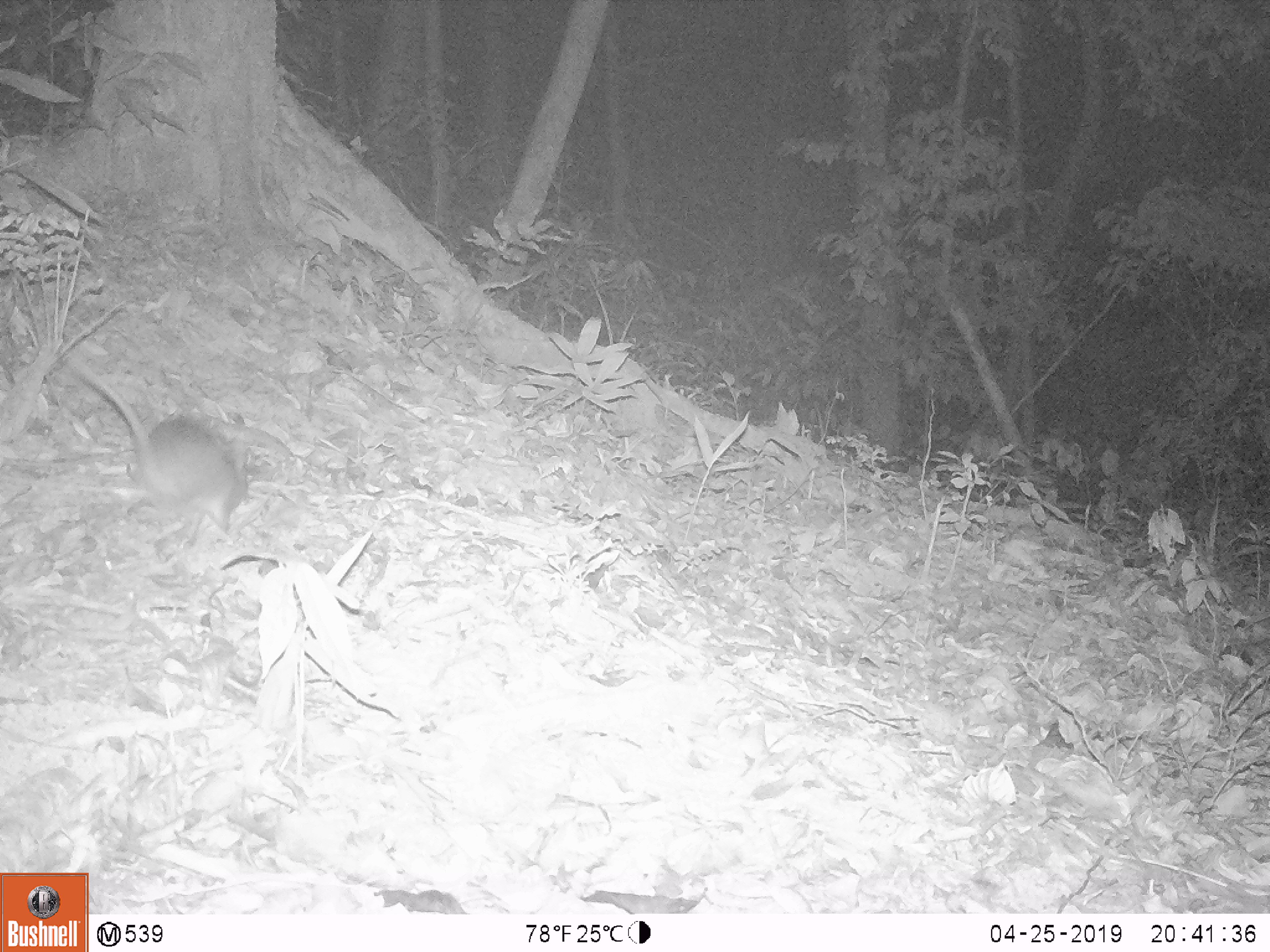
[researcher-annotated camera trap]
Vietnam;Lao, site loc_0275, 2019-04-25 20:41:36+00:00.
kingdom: Animalia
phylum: Chordata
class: Mammalia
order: Rodentia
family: Muridae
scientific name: Muridae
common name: old-world mice and rats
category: unidentified murid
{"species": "unidentified murid (old-world mice and rats) (Muridae)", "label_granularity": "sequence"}